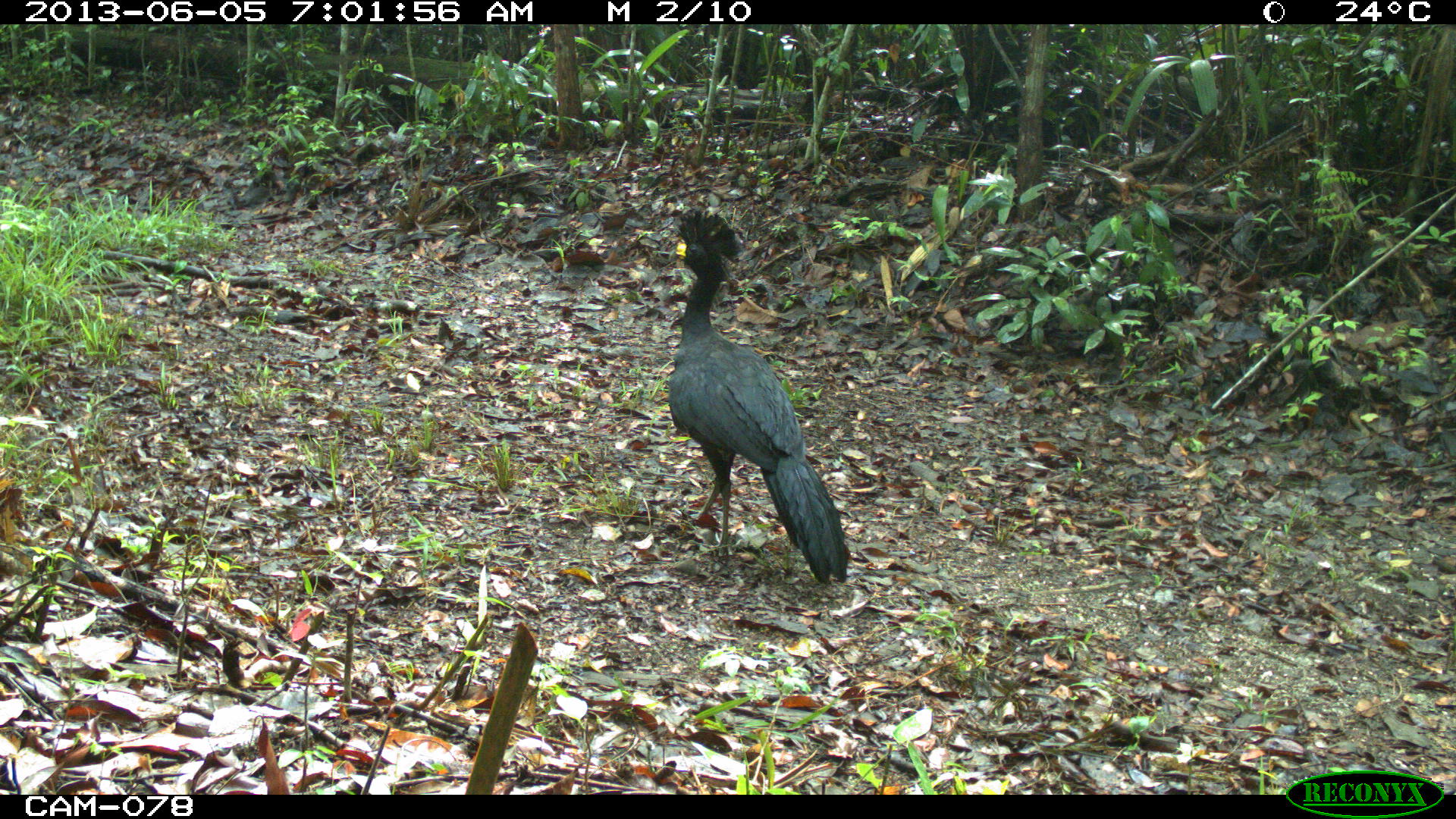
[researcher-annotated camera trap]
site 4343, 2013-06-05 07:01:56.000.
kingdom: Animalia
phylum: Chordata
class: Aves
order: Galliformes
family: Cracidae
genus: Crax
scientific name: Crax rubra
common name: great curassow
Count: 2.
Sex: male.